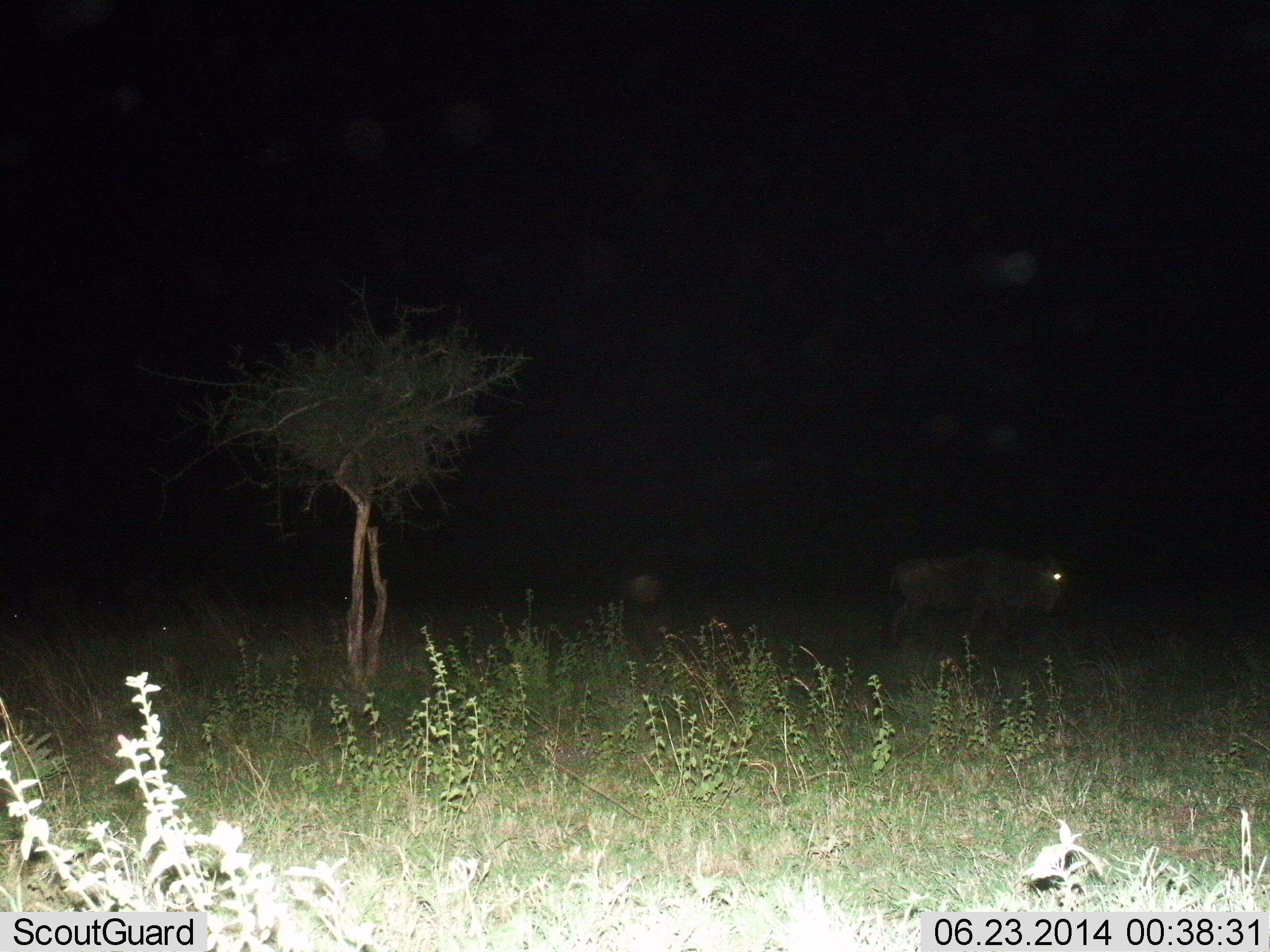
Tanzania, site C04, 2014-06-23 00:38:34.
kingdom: Animalia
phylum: Chordata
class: Mammalia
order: Artiodactyla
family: Bovidae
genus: Connochaetes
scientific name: Connochaetes taurinus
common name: blue wildebeest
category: wildebeest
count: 1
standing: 30%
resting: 0%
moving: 70%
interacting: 0%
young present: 0%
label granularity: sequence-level